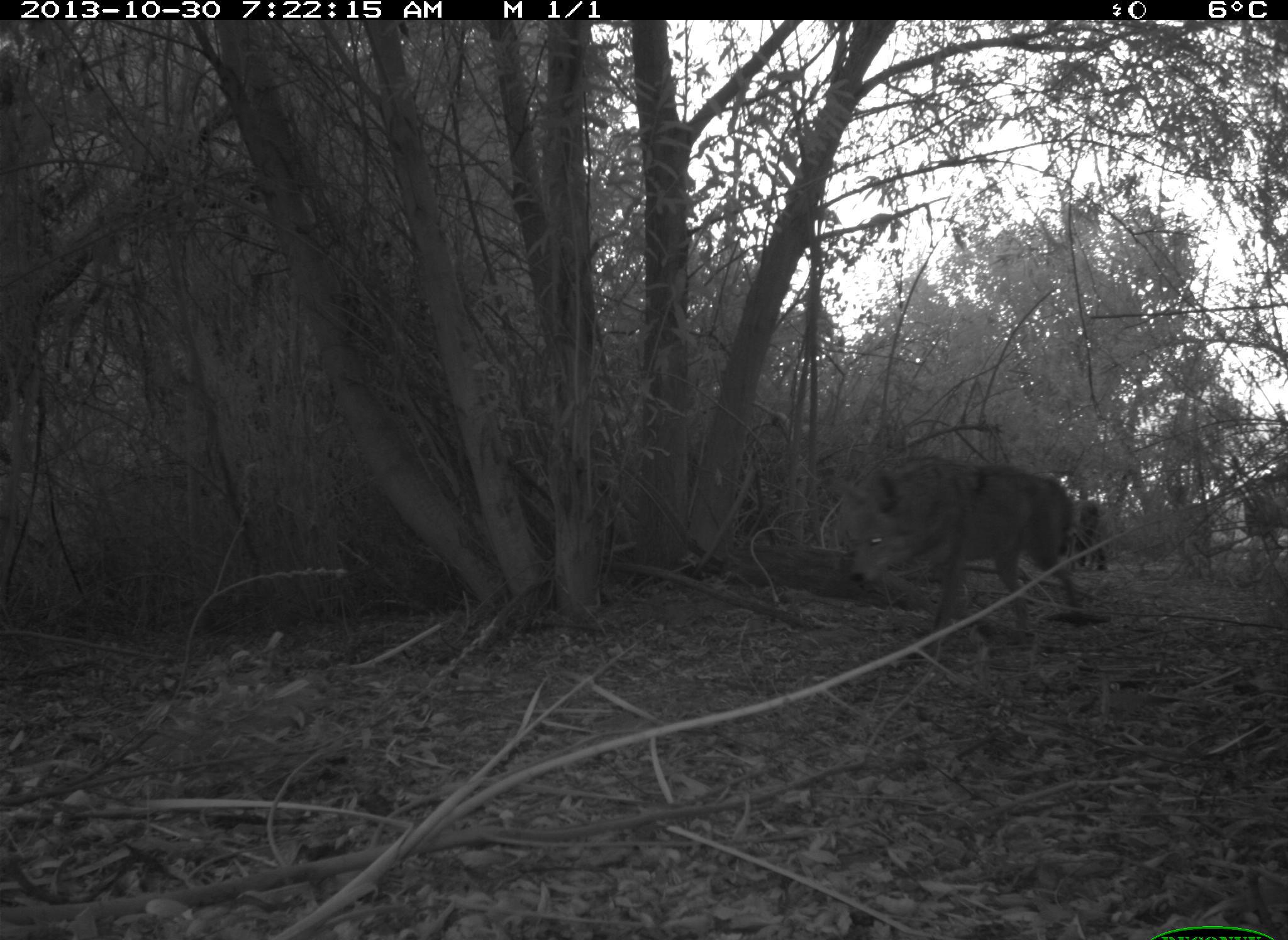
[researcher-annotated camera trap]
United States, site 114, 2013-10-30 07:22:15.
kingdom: Animalia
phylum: Chordata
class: Mammalia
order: Carnivora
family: Canidae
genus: Canis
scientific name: Canis latrans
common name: coyote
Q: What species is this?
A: Coyote (Canis latrans).